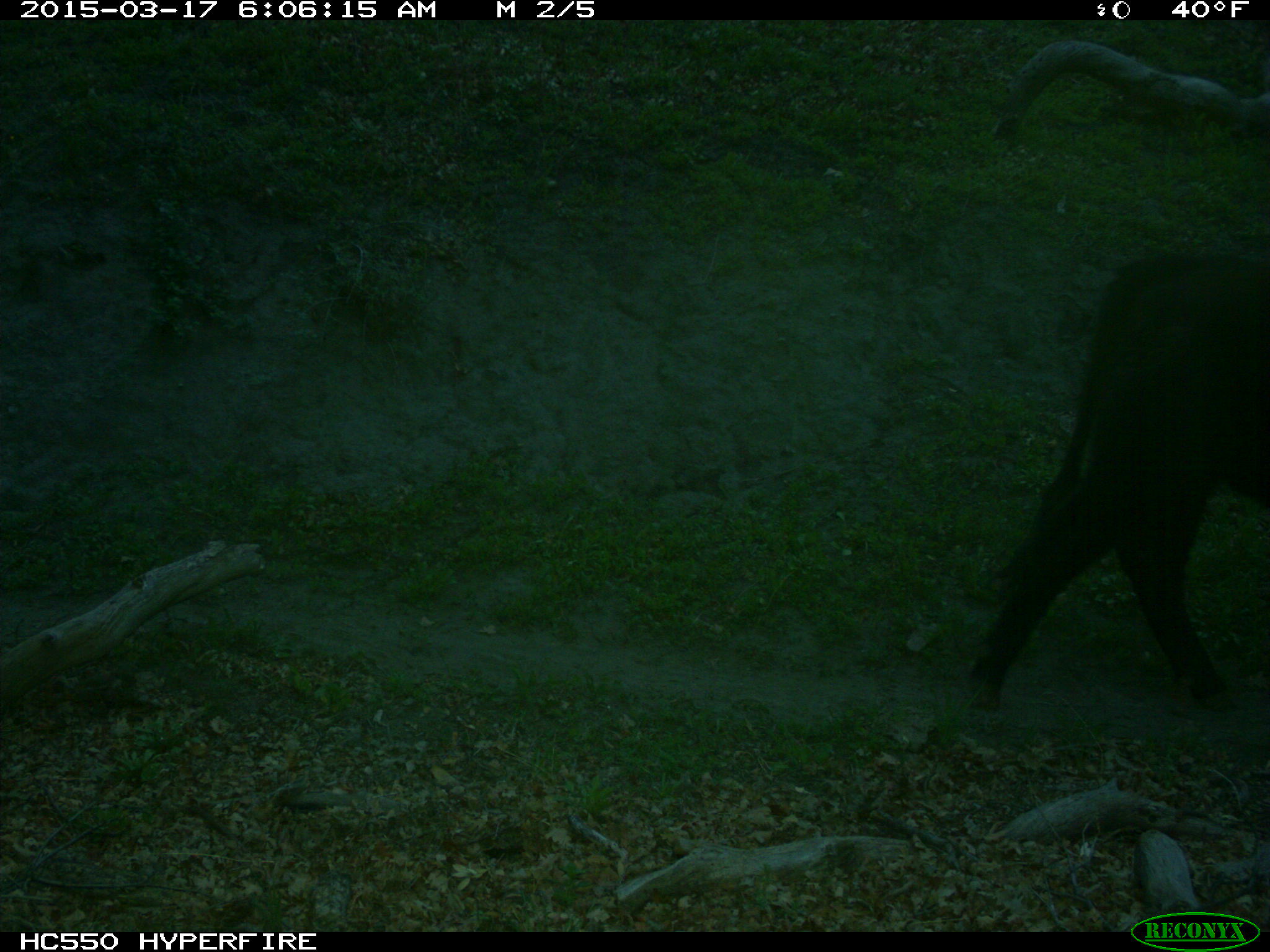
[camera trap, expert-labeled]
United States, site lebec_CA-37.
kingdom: Animalia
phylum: Chordata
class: Mammalia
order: Artiodactyla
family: Bovidae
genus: Bos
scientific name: Bos taurus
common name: domestic cow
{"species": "Bos taurus (domestic cow)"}